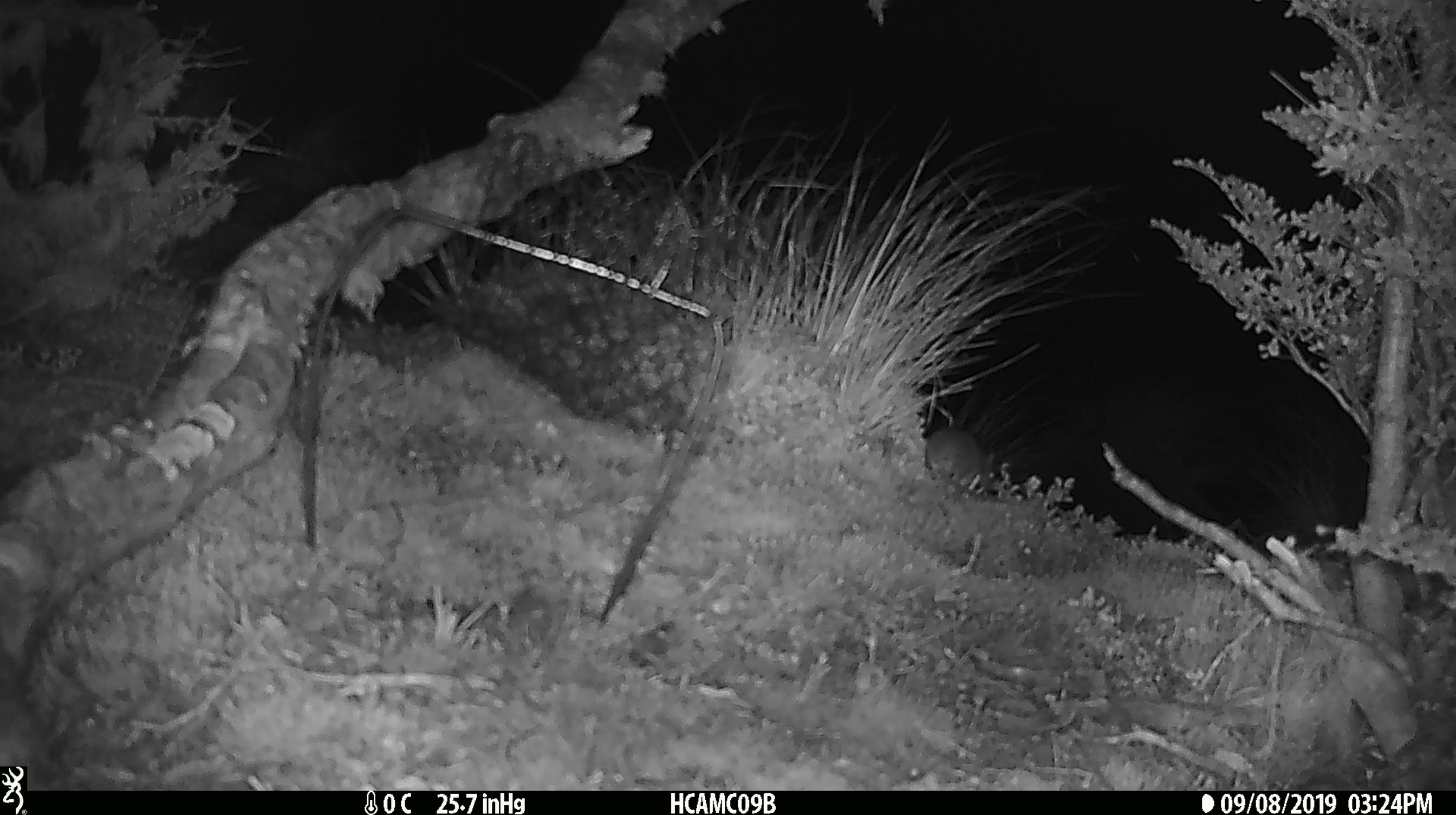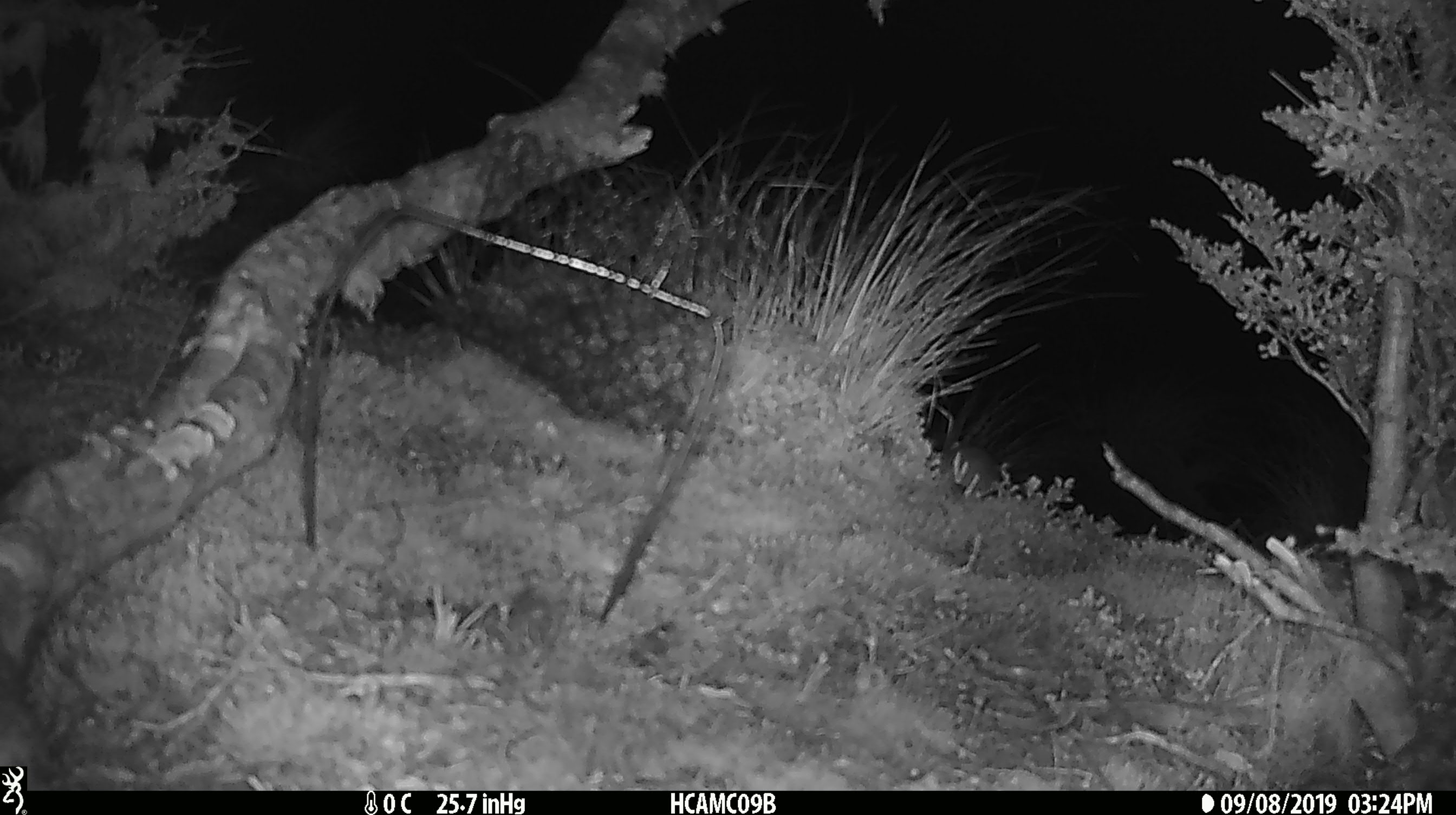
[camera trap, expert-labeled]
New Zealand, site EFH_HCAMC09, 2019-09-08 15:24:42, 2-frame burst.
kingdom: Animalia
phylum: Chordata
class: Mammalia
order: Rodentia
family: Muridae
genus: Mus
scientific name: Mus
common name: mouse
Mouse (Mus).